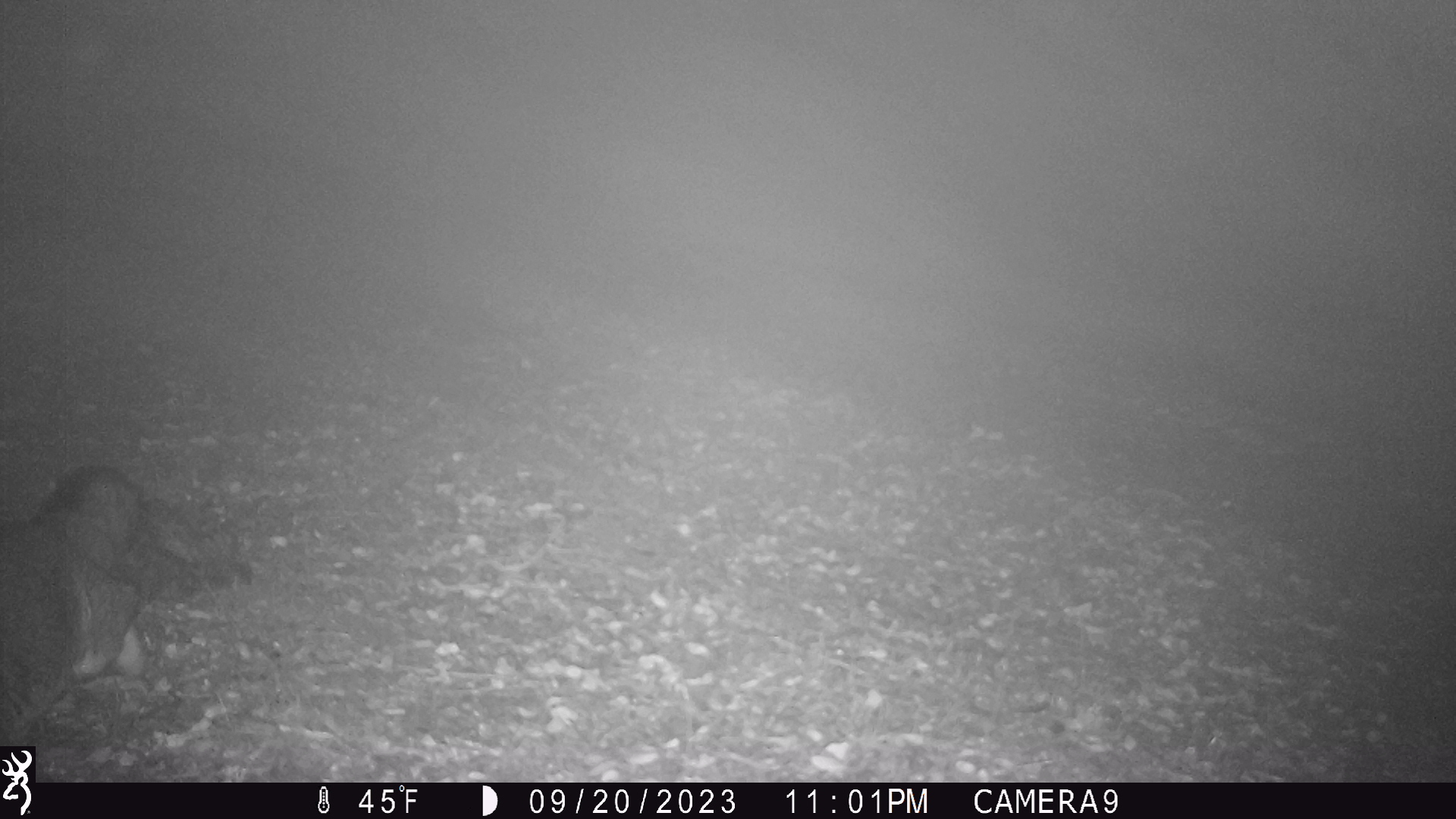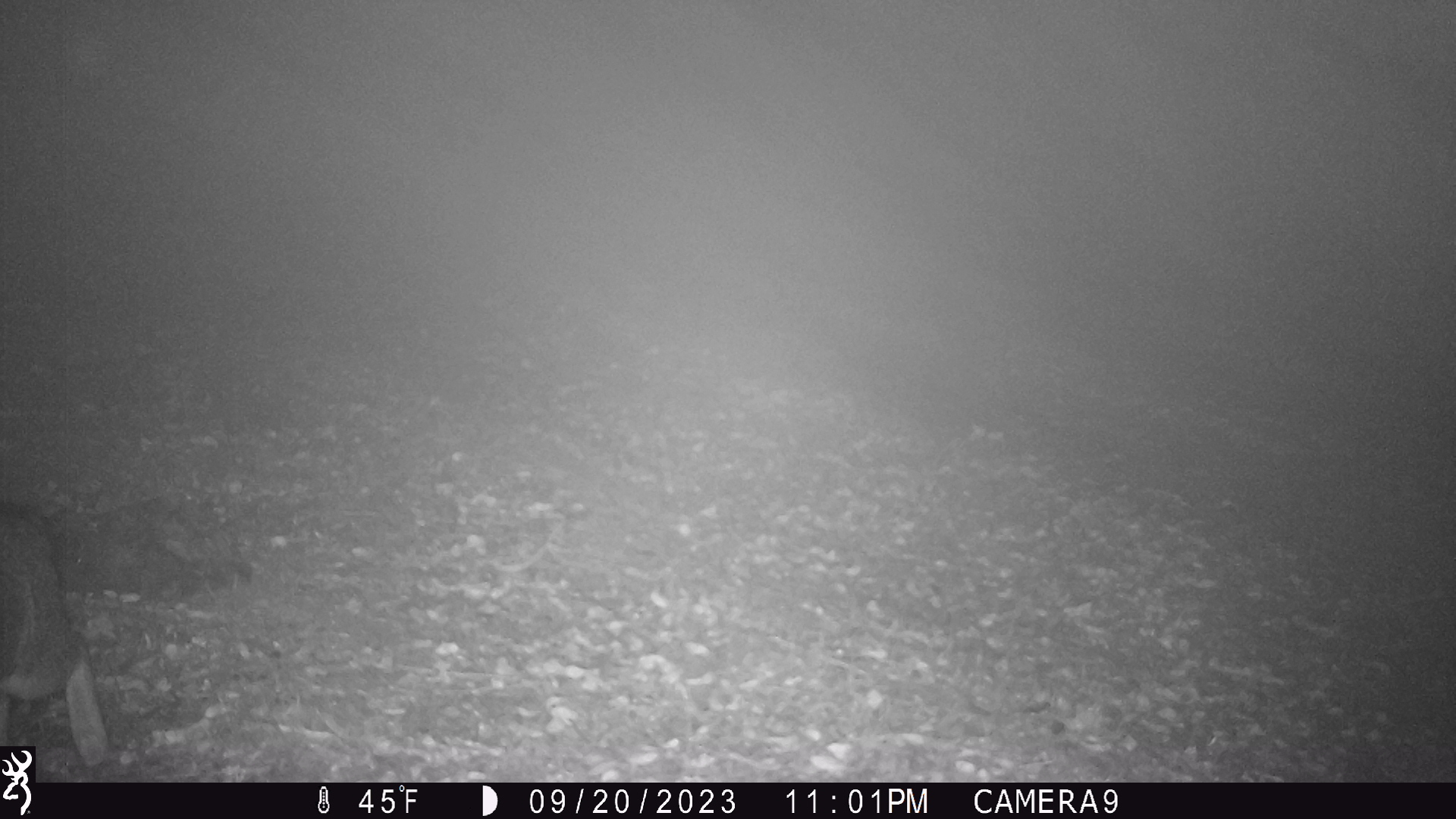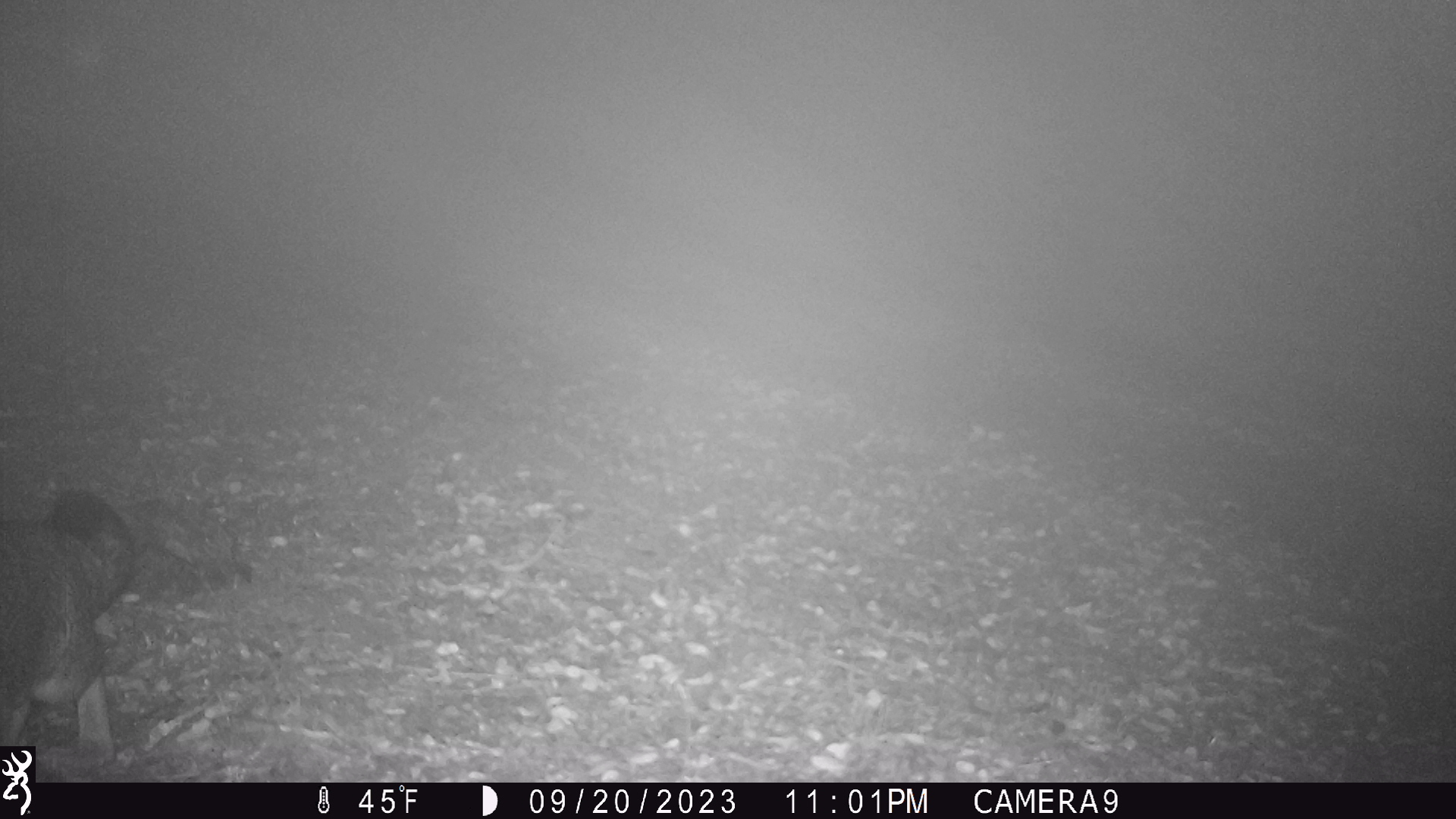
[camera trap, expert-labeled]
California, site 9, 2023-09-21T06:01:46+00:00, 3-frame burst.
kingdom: Animalia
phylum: Chordata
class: Mammalia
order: Carnivora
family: Canidae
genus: Urocyon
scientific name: Urocyon cinereoargenteus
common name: gray fox